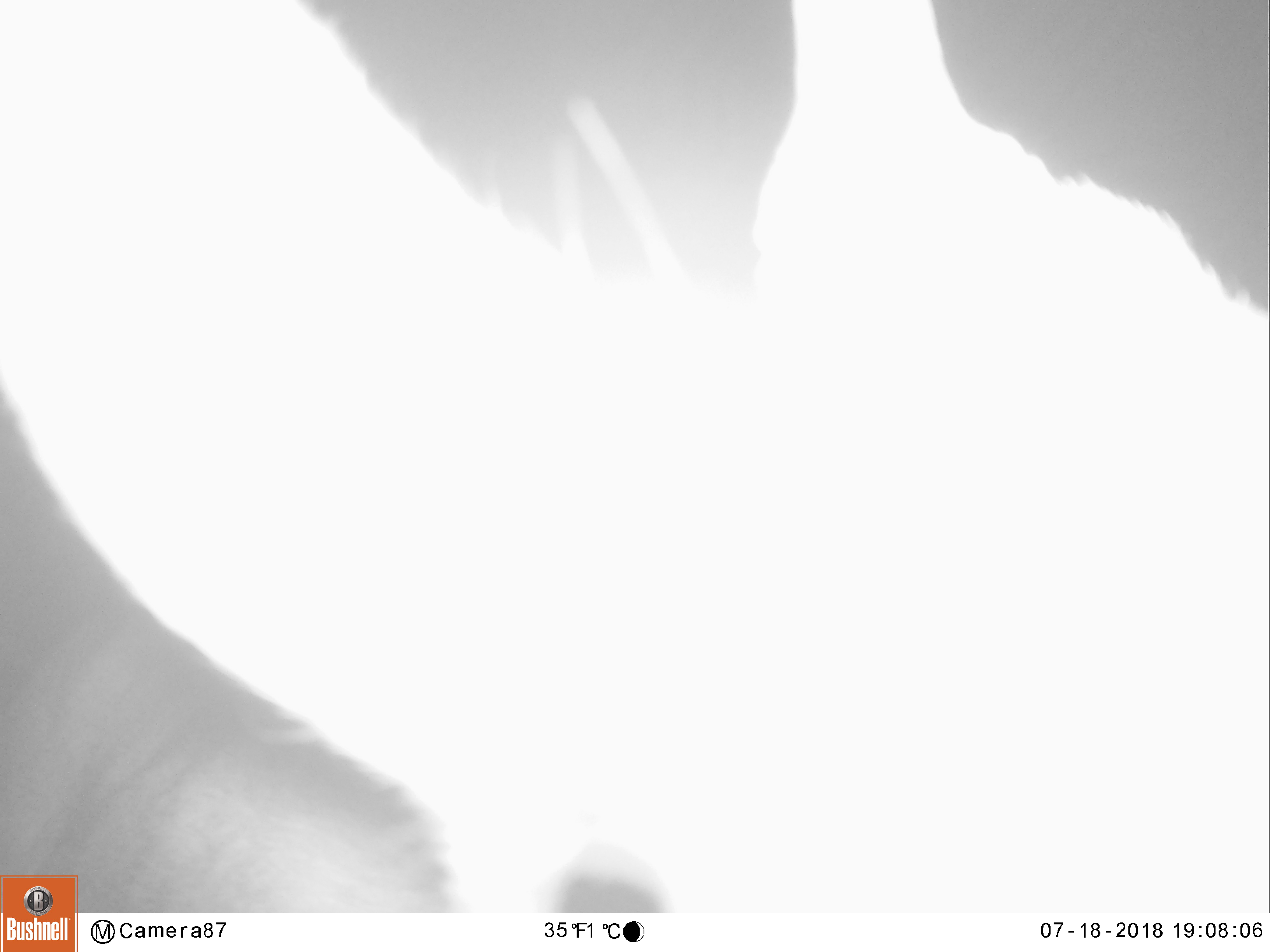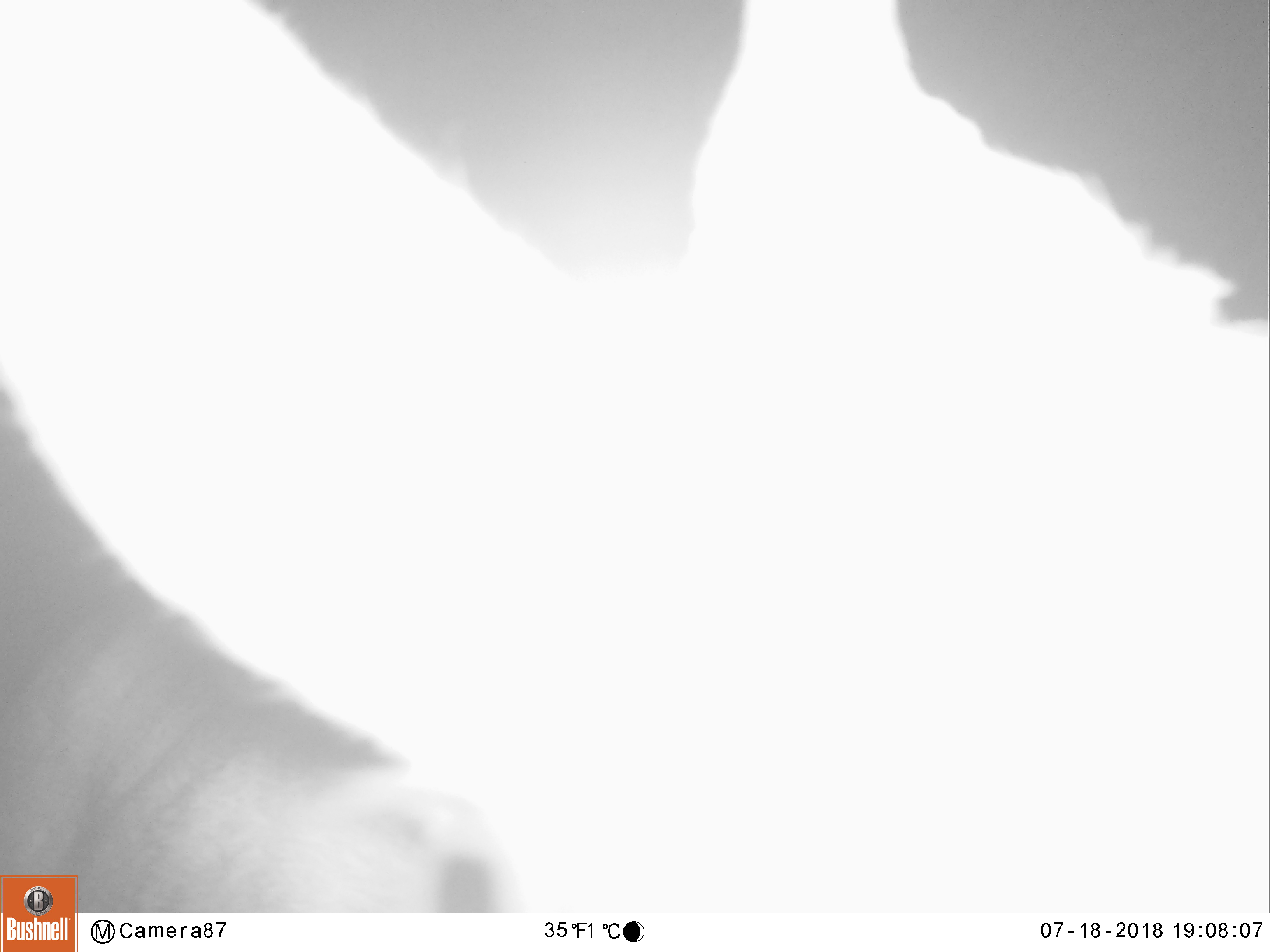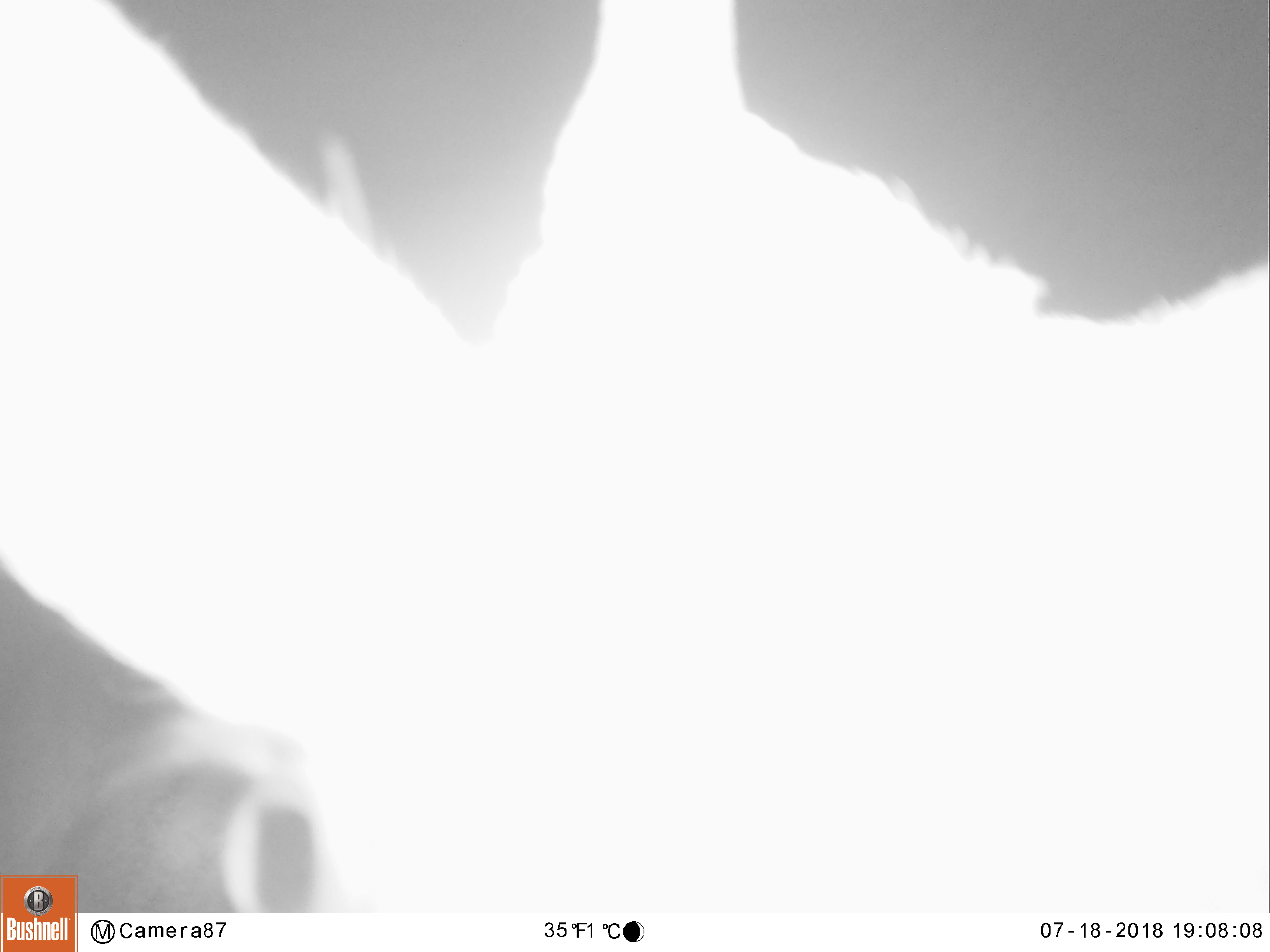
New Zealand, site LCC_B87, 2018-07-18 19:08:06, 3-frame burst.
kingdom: Animalia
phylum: Chordata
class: Mammalia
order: Artiodactyla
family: Cervidae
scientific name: Cervidae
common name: deer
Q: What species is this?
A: Deer (Cervidae).